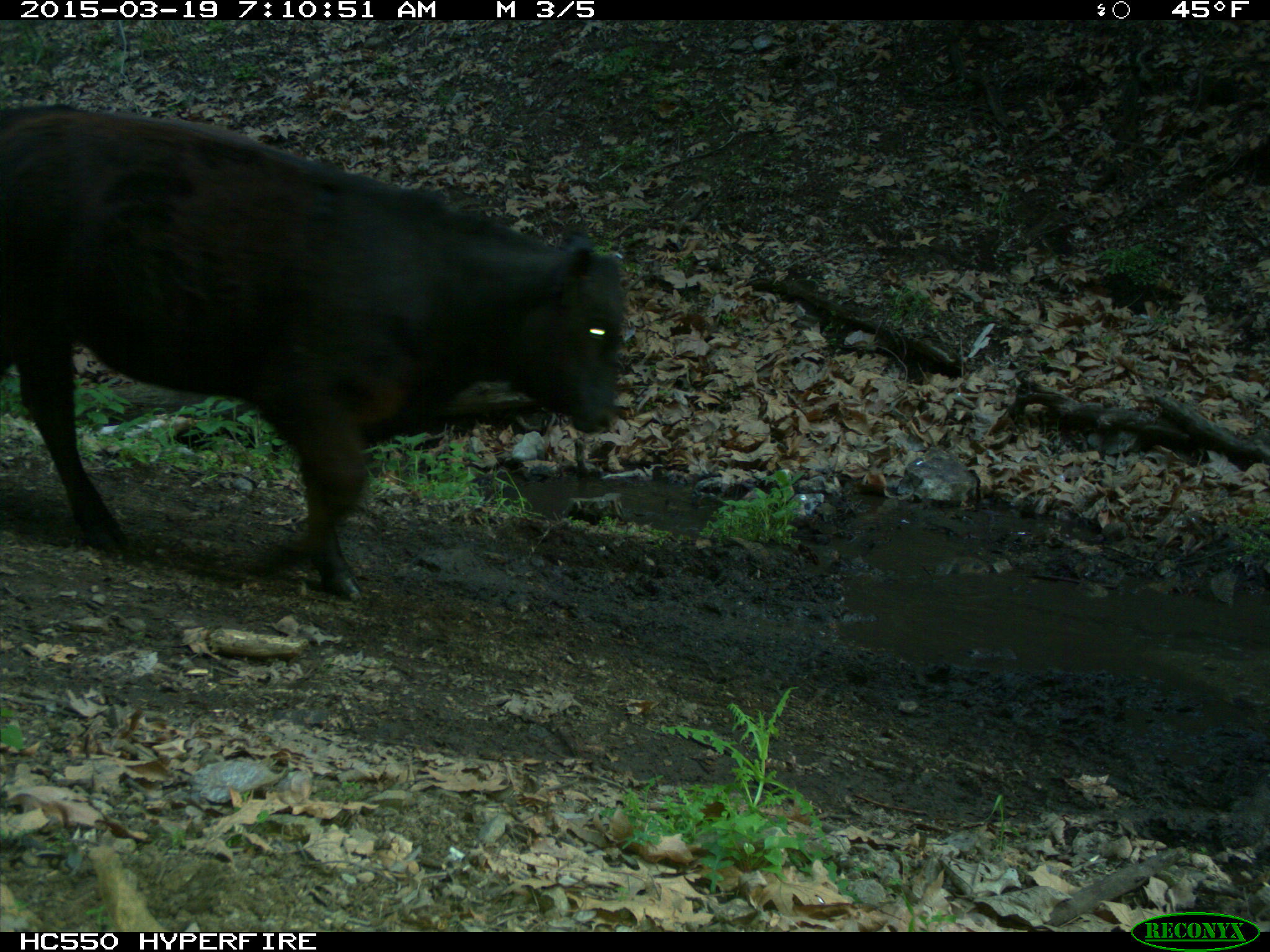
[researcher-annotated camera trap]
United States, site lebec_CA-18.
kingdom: Animalia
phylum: Chordata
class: Mammalia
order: Artiodactyla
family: Bovidae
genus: Bos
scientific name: Bos taurus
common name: domestic cow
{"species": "Bos taurus (domestic cow)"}